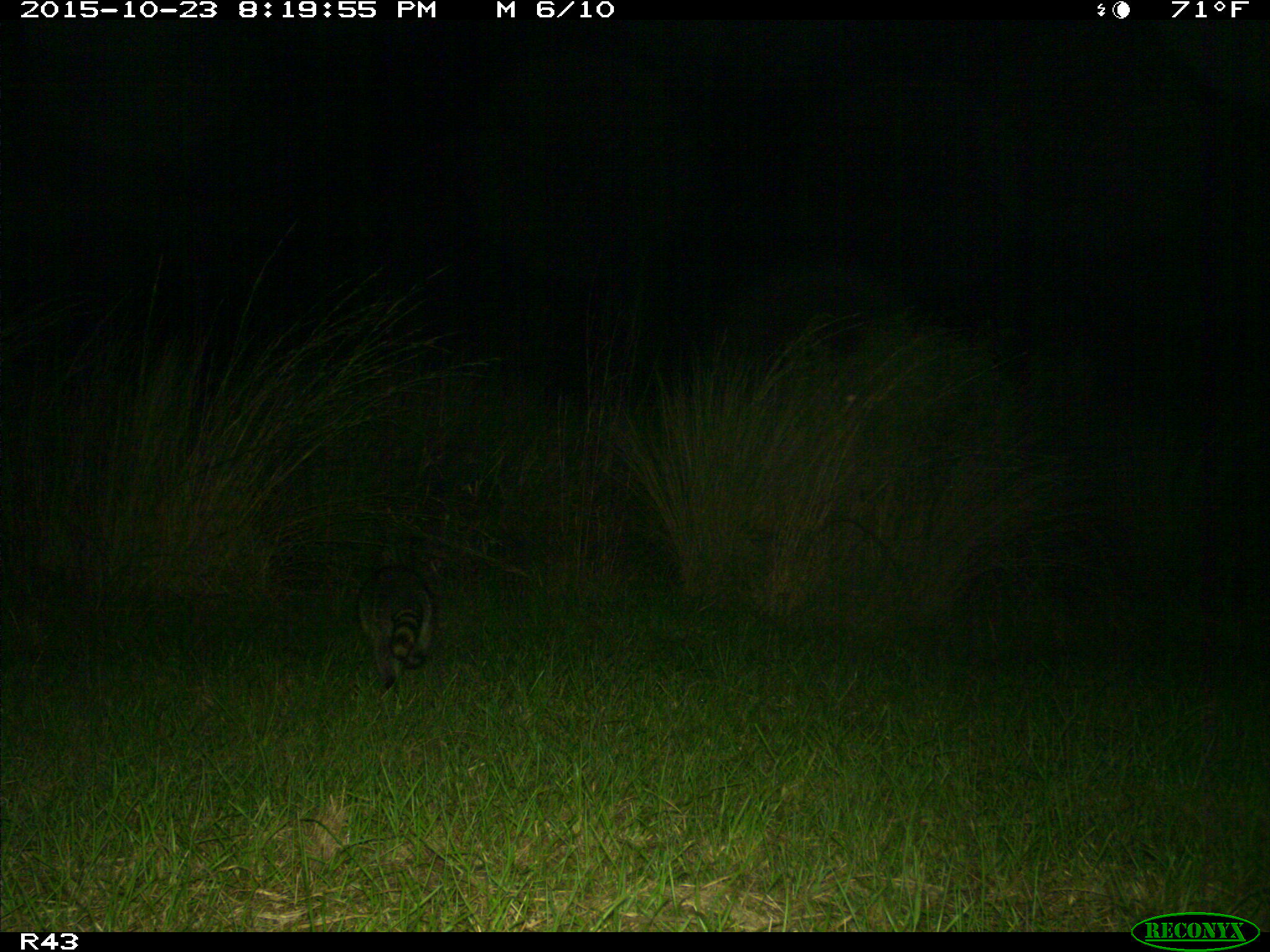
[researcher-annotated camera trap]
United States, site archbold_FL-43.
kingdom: Animalia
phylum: Chordata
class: Mammalia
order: Carnivora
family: Procyonidae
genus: Procyon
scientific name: Procyon lotor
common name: common raccoon